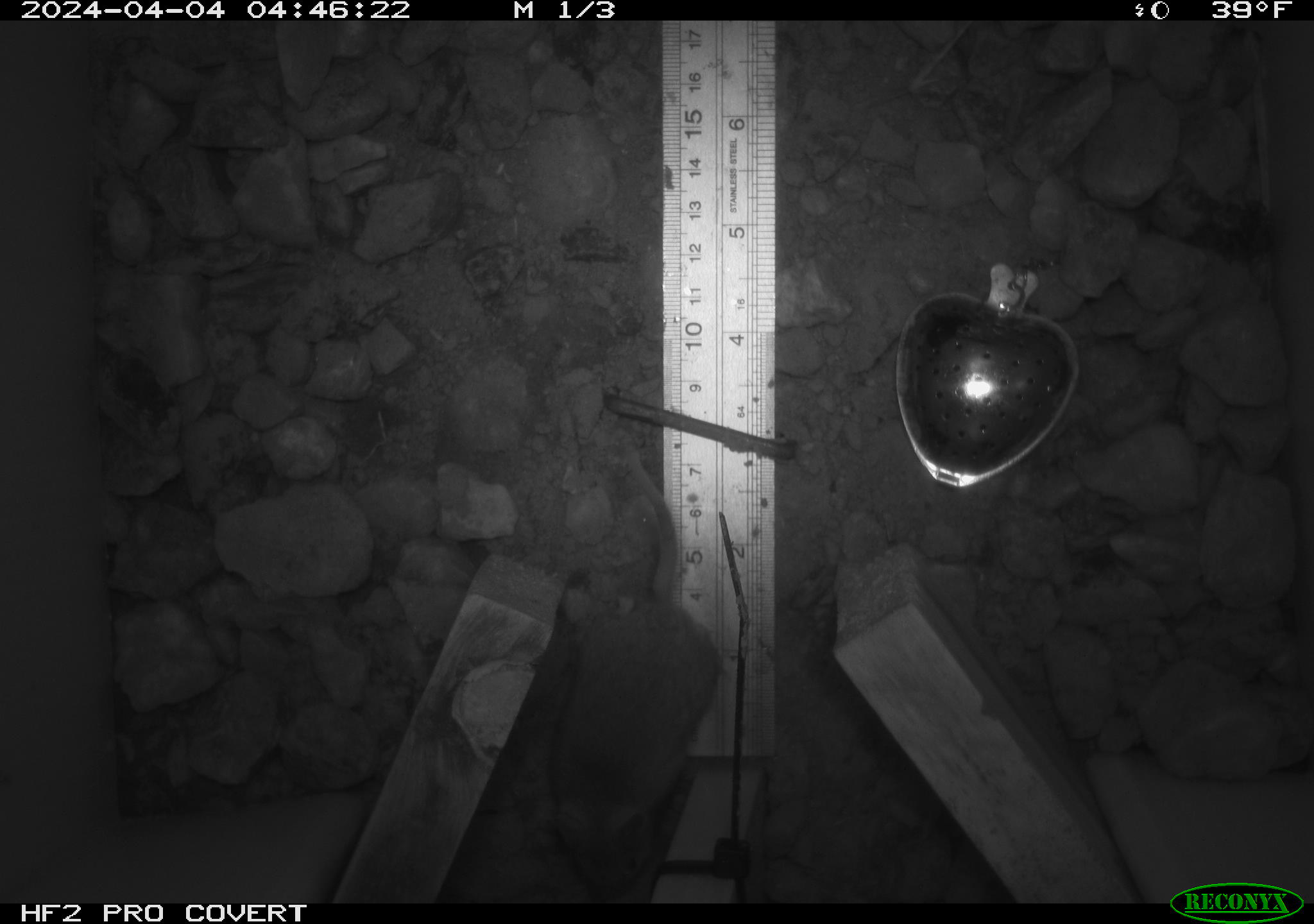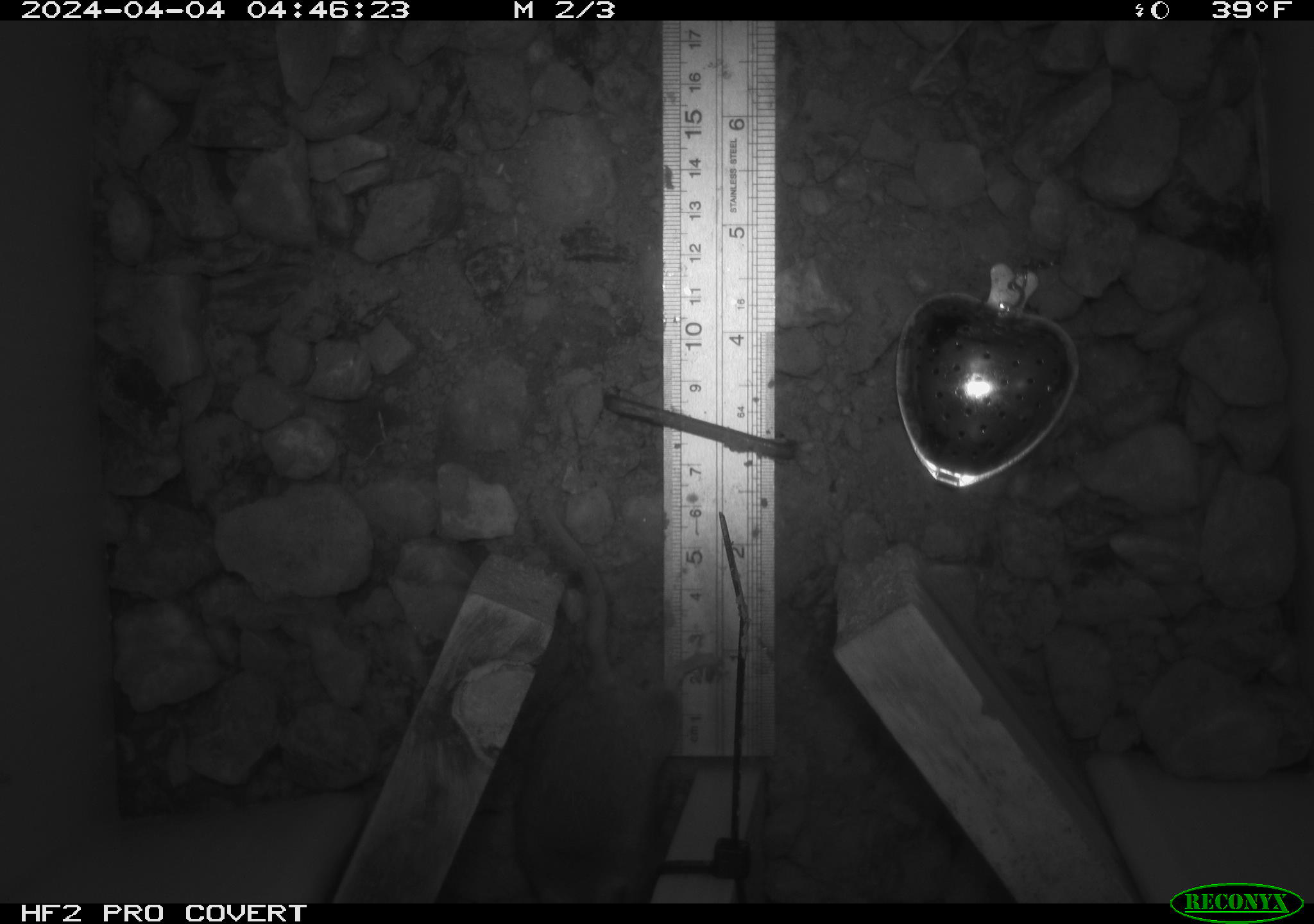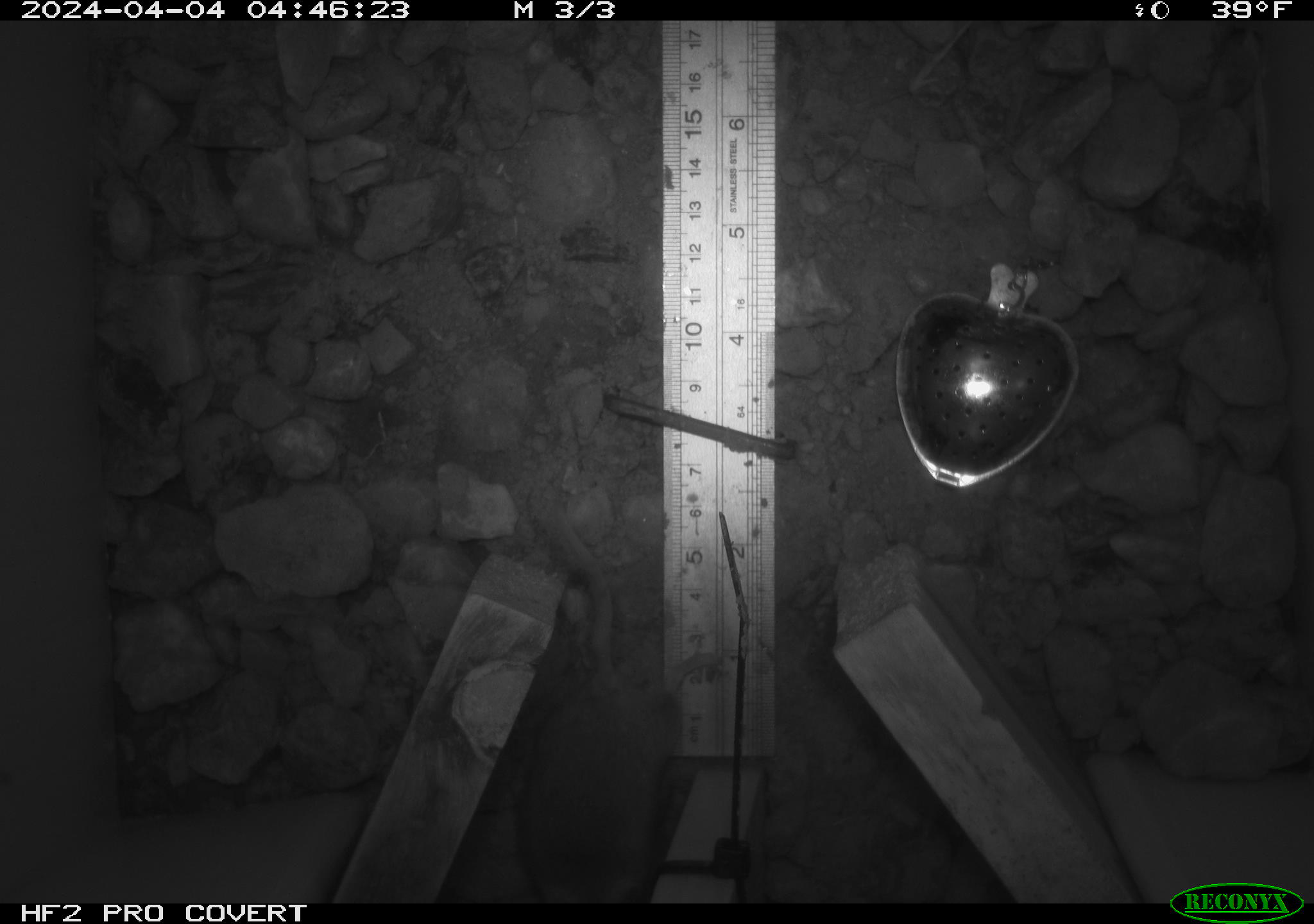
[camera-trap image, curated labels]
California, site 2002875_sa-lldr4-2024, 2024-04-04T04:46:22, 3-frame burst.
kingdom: Animalia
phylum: Chordata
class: Mammalia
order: Rodentia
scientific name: Rodentia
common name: rodent